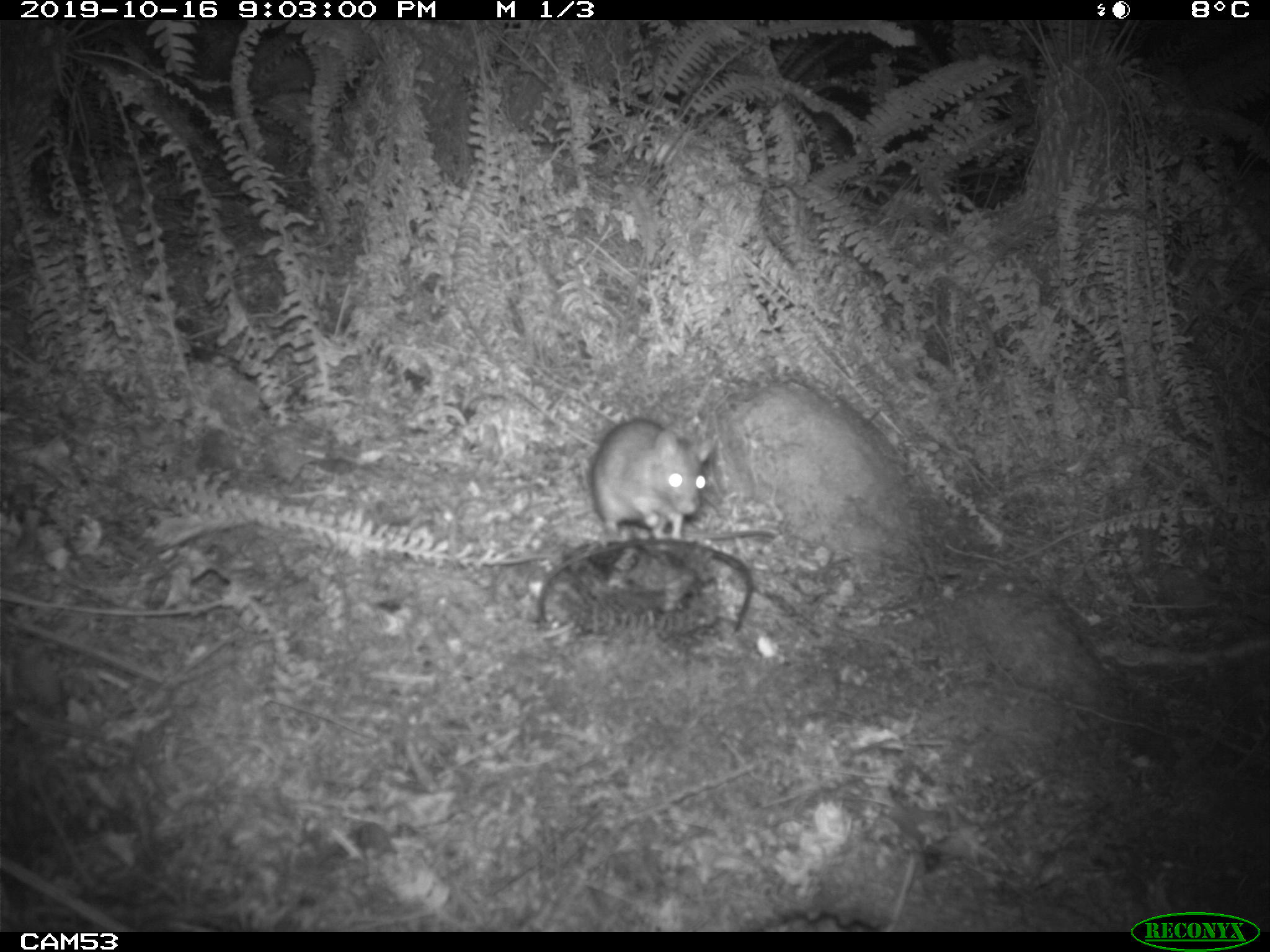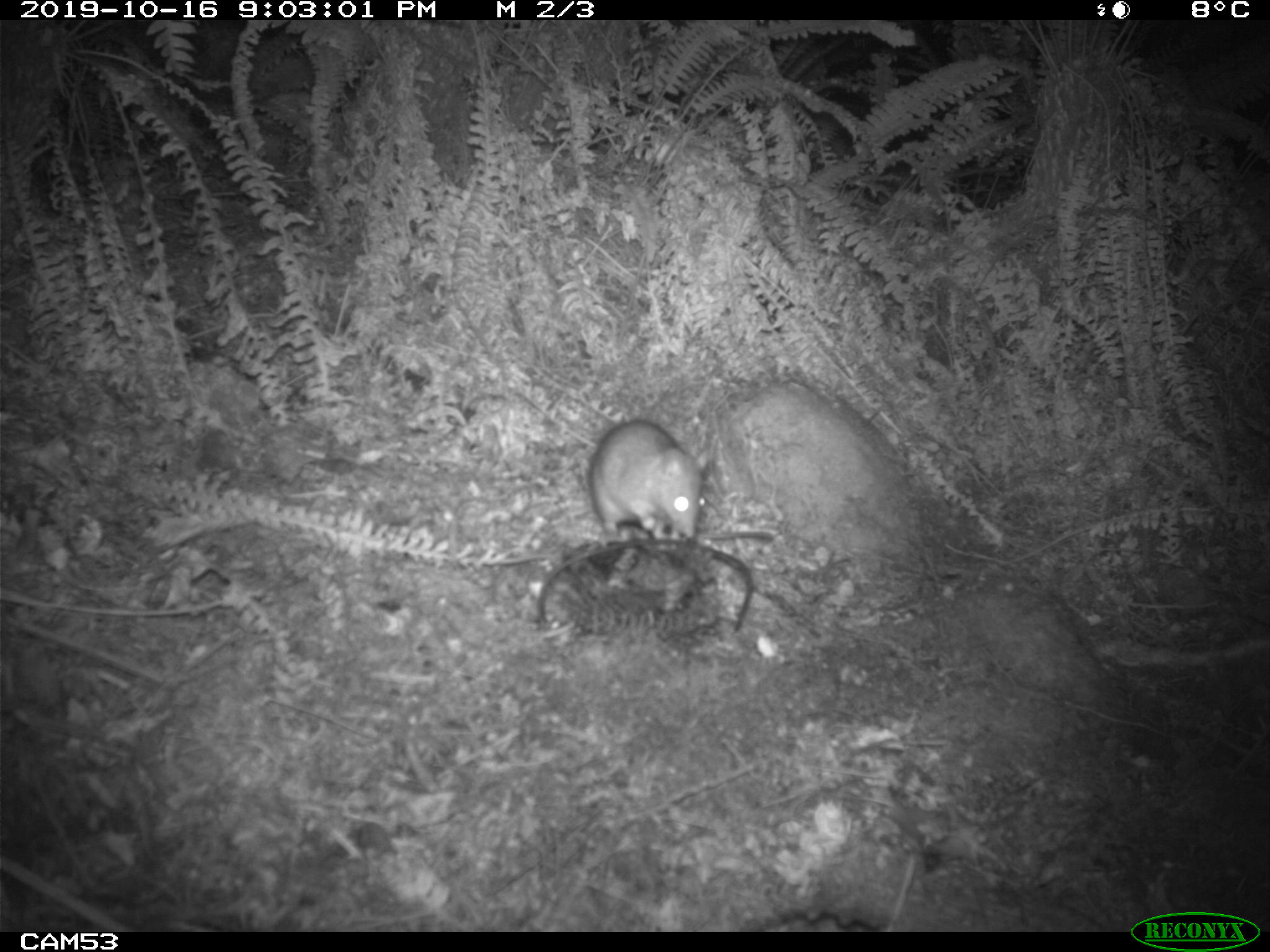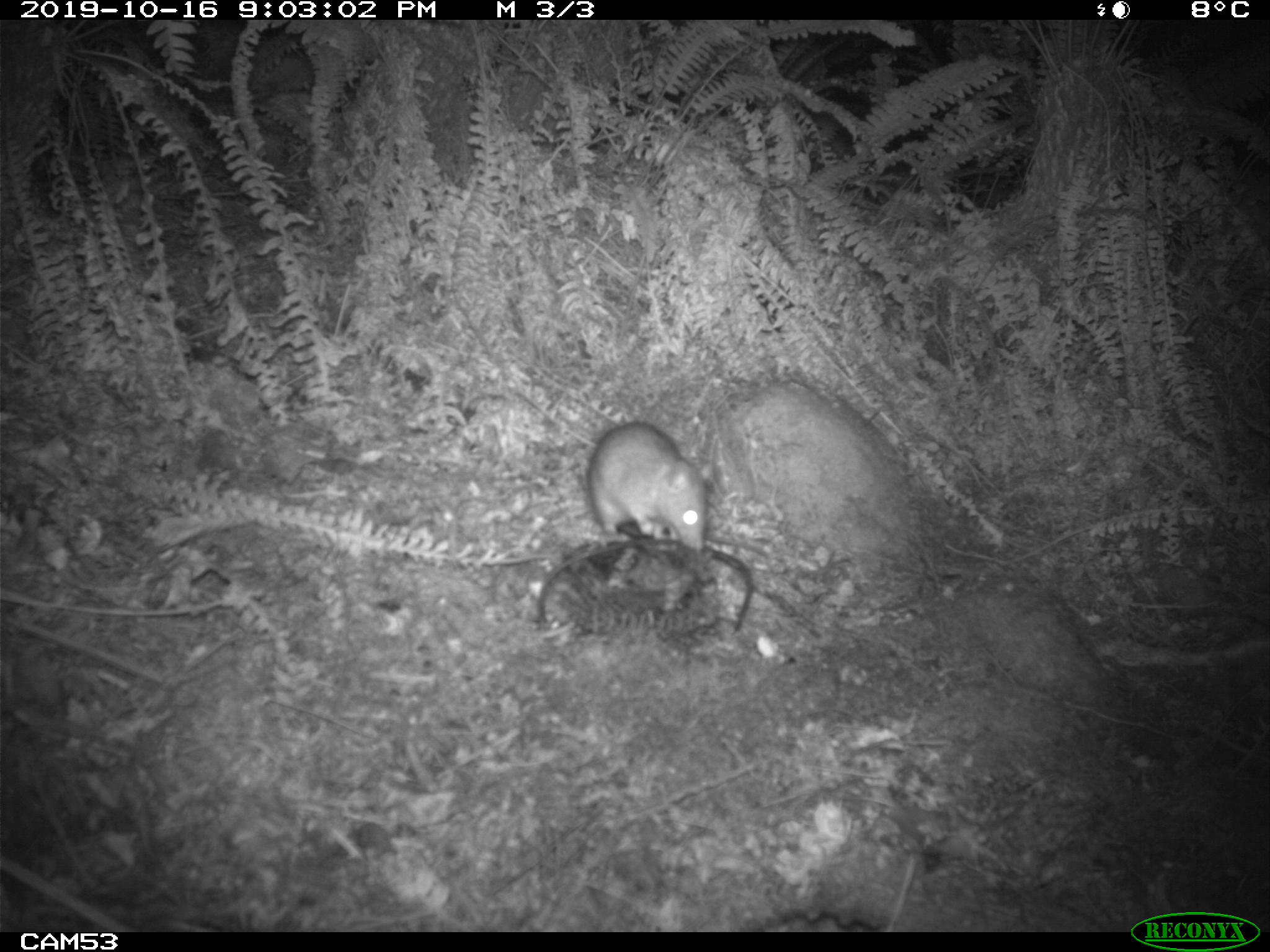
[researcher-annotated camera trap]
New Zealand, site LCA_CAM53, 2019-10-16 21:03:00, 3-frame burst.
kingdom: Animalia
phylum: Chordata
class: Mammalia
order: Rodentia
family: Muridae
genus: Rattus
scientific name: Rattus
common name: rat